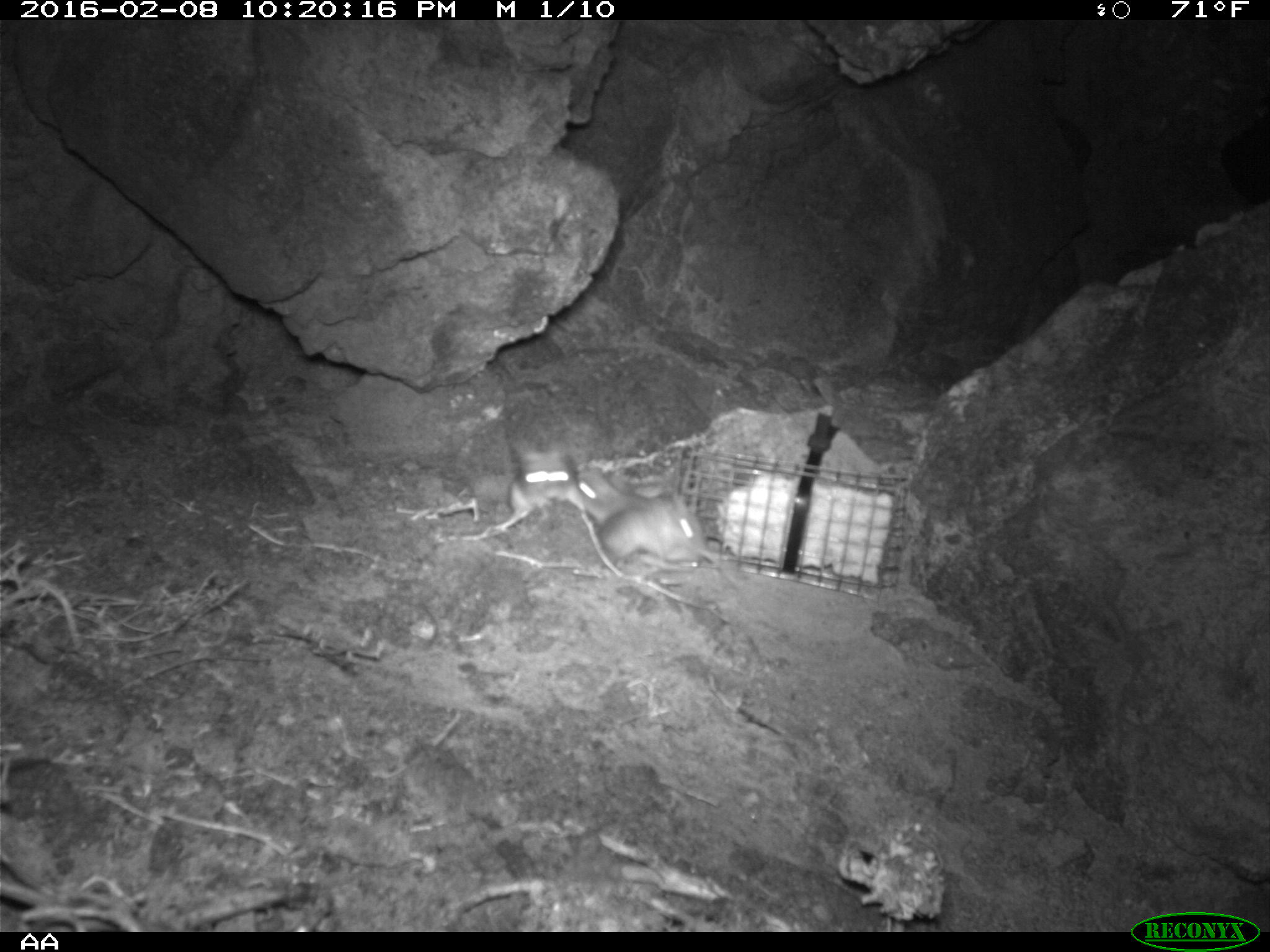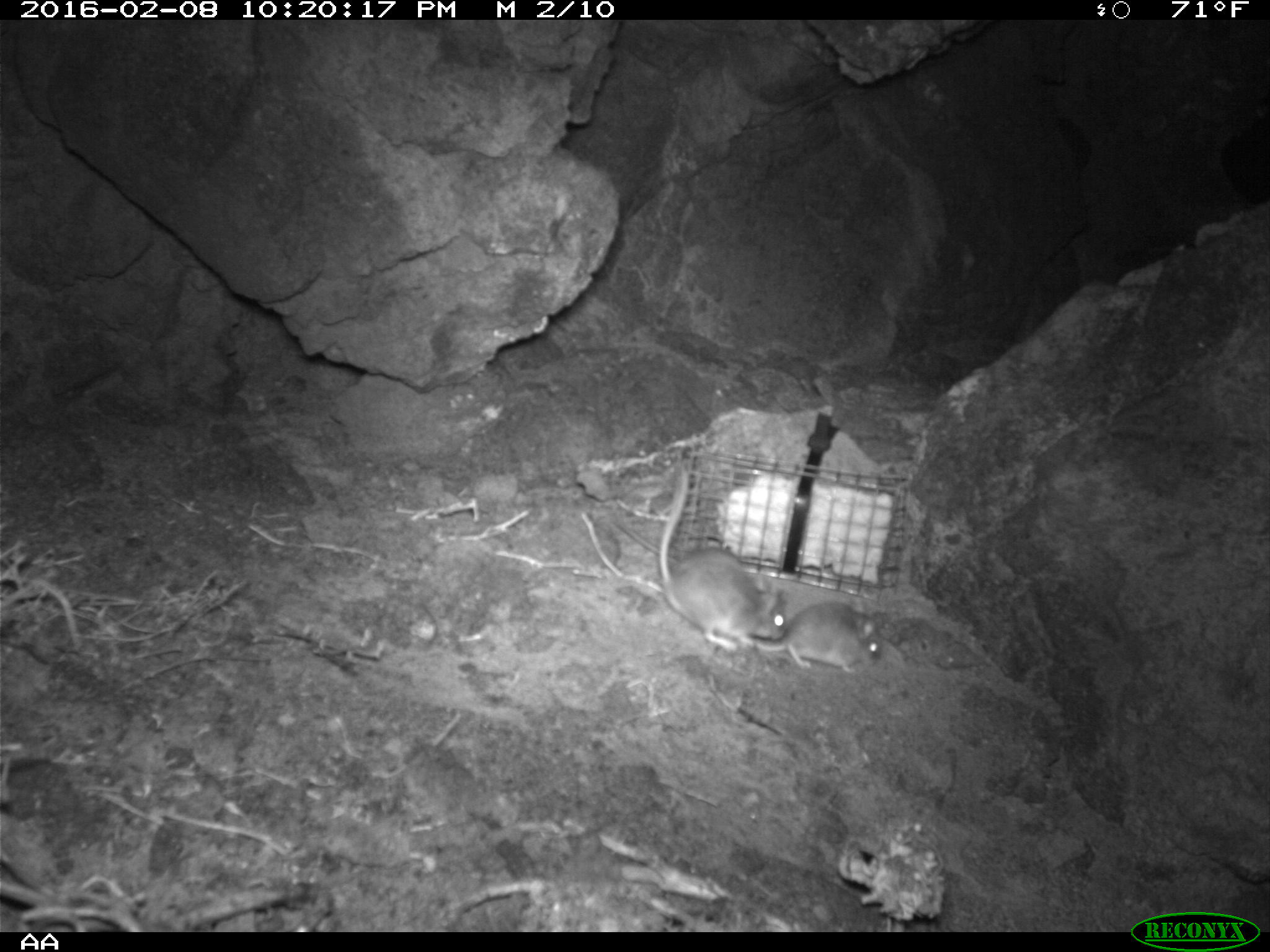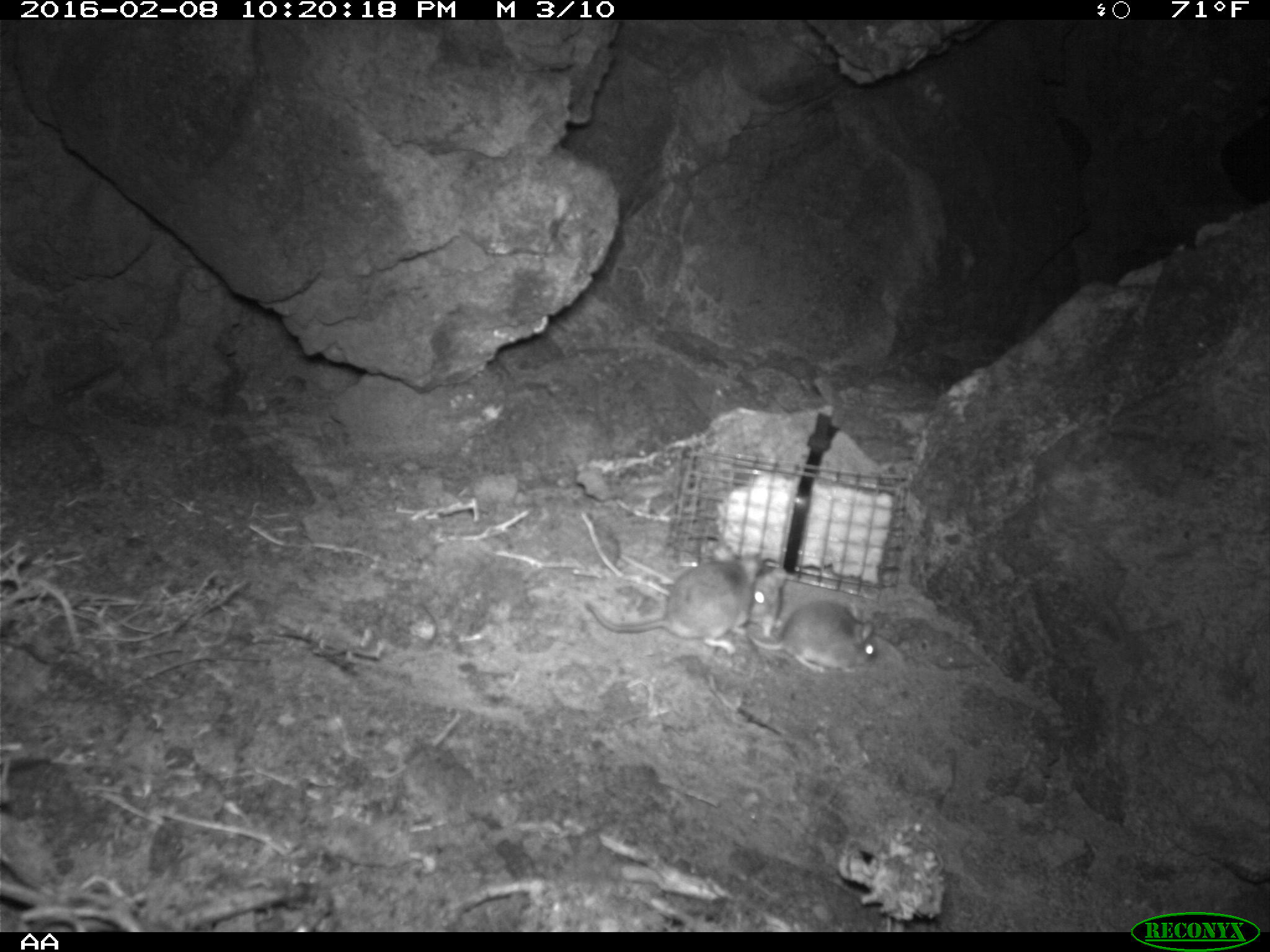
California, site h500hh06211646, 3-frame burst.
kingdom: Animalia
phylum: Chordata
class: Mammalia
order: Rodentia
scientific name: Rodentia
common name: rodent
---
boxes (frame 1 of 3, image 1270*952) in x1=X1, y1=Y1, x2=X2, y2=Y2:
rodent: x1=595, y1=491, x2=703, y2=570; x1=498, y1=440, x2=585, y2=526; x1=575, y1=467, x2=648, y2=526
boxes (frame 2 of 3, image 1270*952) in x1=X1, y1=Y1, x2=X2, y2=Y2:
rodent: x1=655, y1=464, x2=786, y2=652; x1=752, y1=600, x2=882, y2=673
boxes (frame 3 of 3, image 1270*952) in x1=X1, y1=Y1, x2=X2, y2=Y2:
rodent: x1=582, y1=541, x2=762, y2=652; x1=750, y1=600, x2=885, y2=674; x1=739, y1=555, x2=799, y2=638